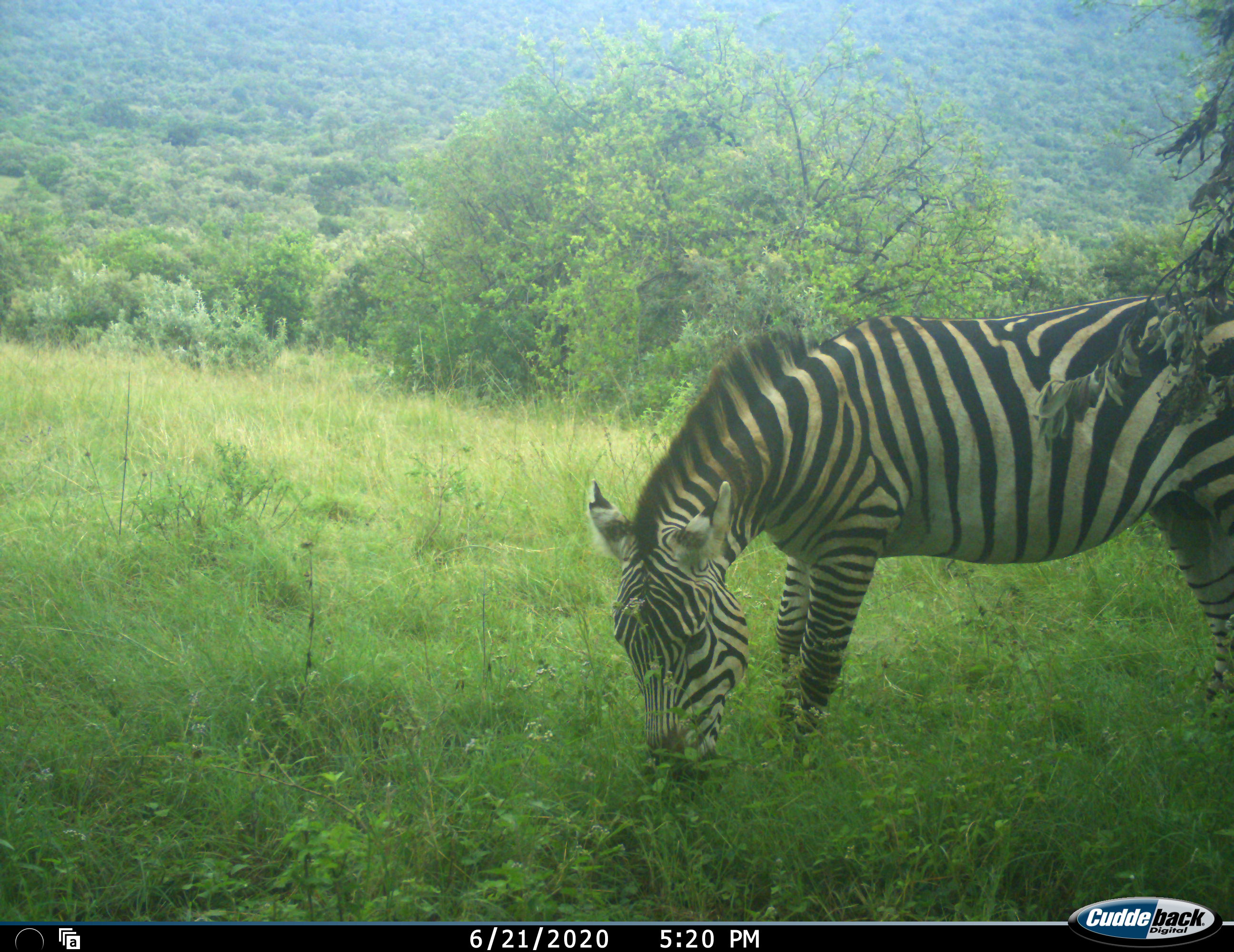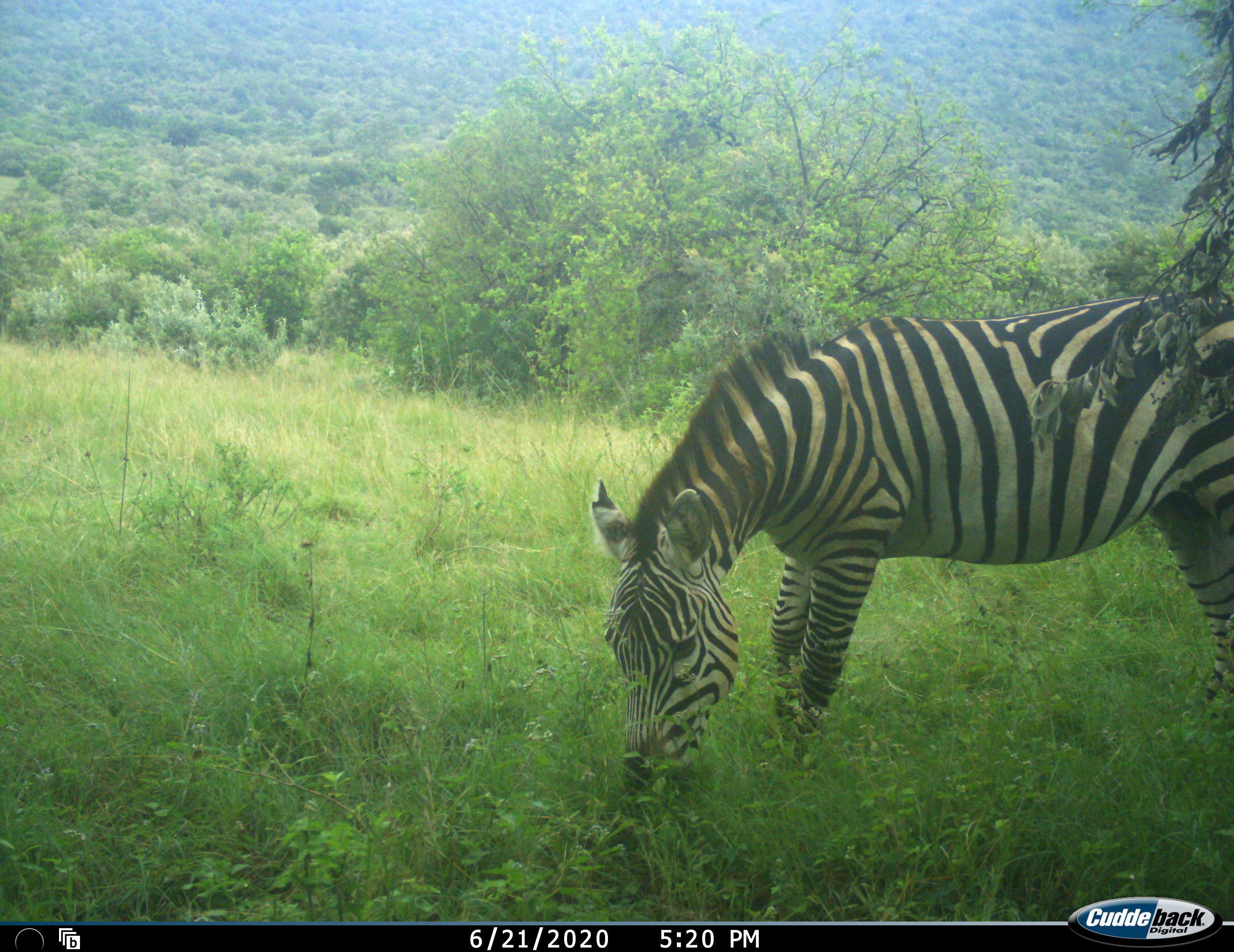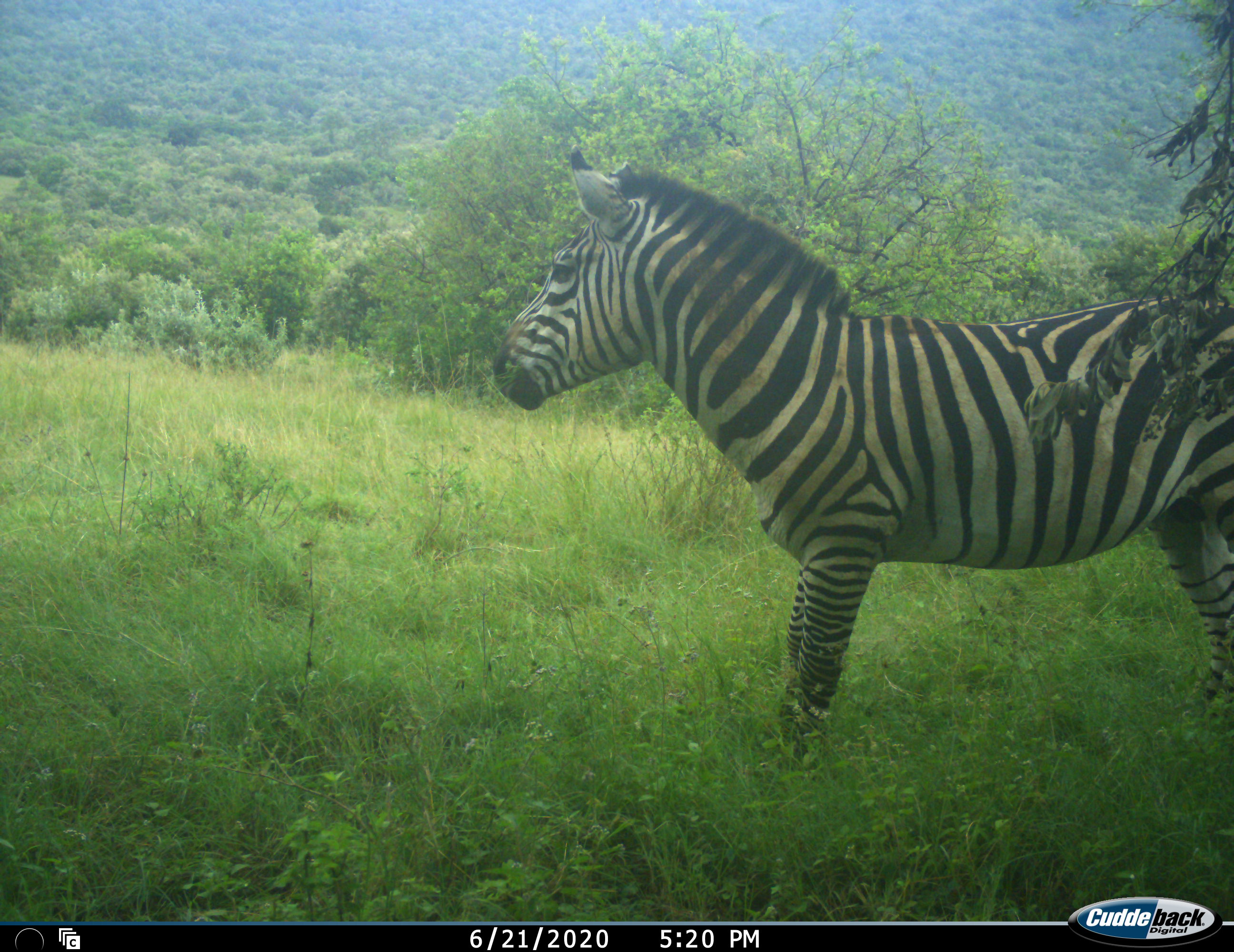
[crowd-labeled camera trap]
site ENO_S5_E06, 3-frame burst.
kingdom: Animalia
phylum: Chordata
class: Mammalia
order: Perissodactyla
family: Equidae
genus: Equus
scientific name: Equus quagga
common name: plains zebra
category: zebraplains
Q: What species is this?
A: Zebraplains (plains zebra) (Equus quagga).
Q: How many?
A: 1.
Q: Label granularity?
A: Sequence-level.